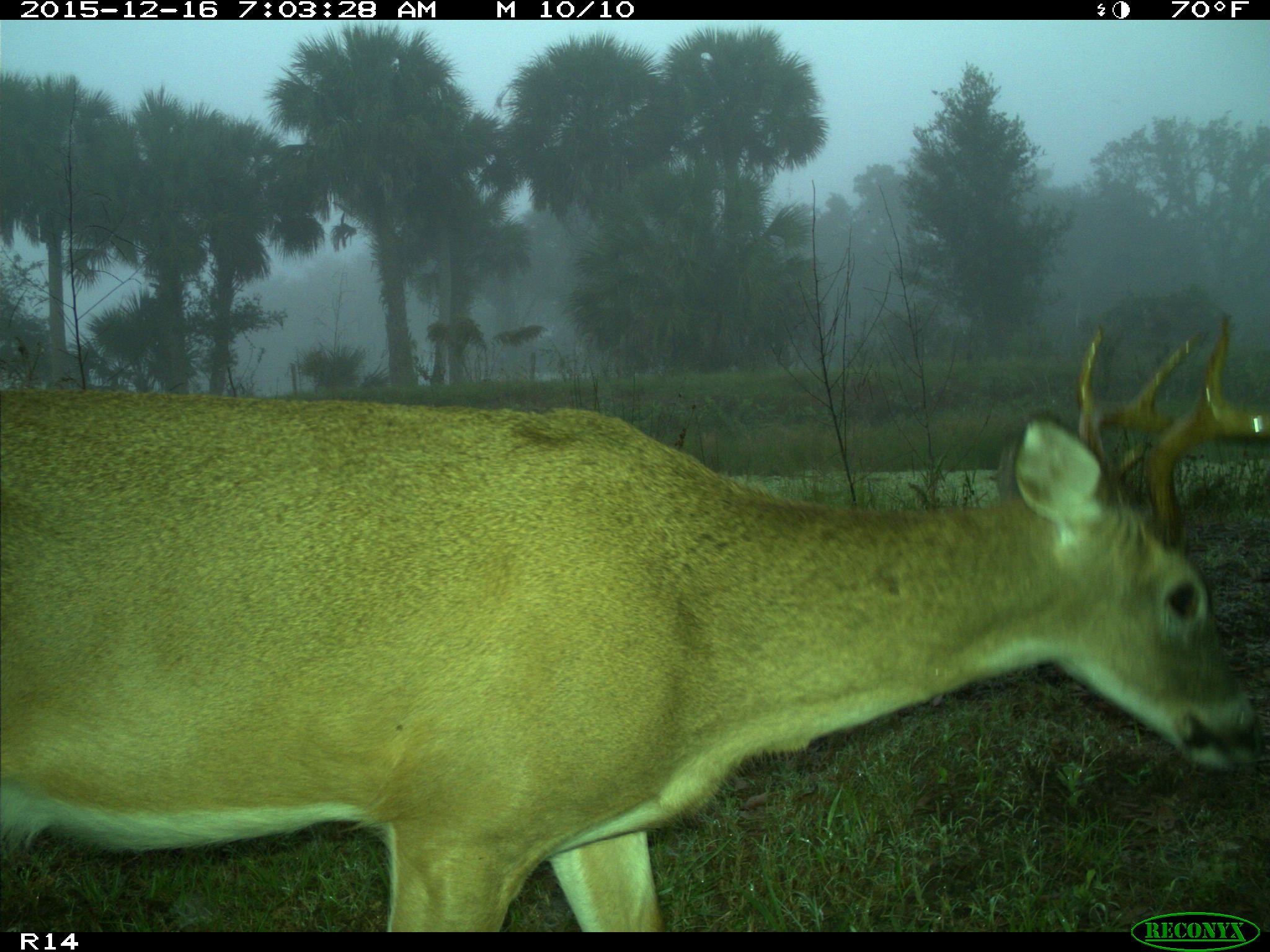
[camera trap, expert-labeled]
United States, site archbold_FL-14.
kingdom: Animalia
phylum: Chordata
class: Mammalia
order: Artiodactyla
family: Cervidae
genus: Odocoileus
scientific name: Odocoileus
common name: deer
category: unidentified deer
Unidentified deer (deer) (Odocoileus).